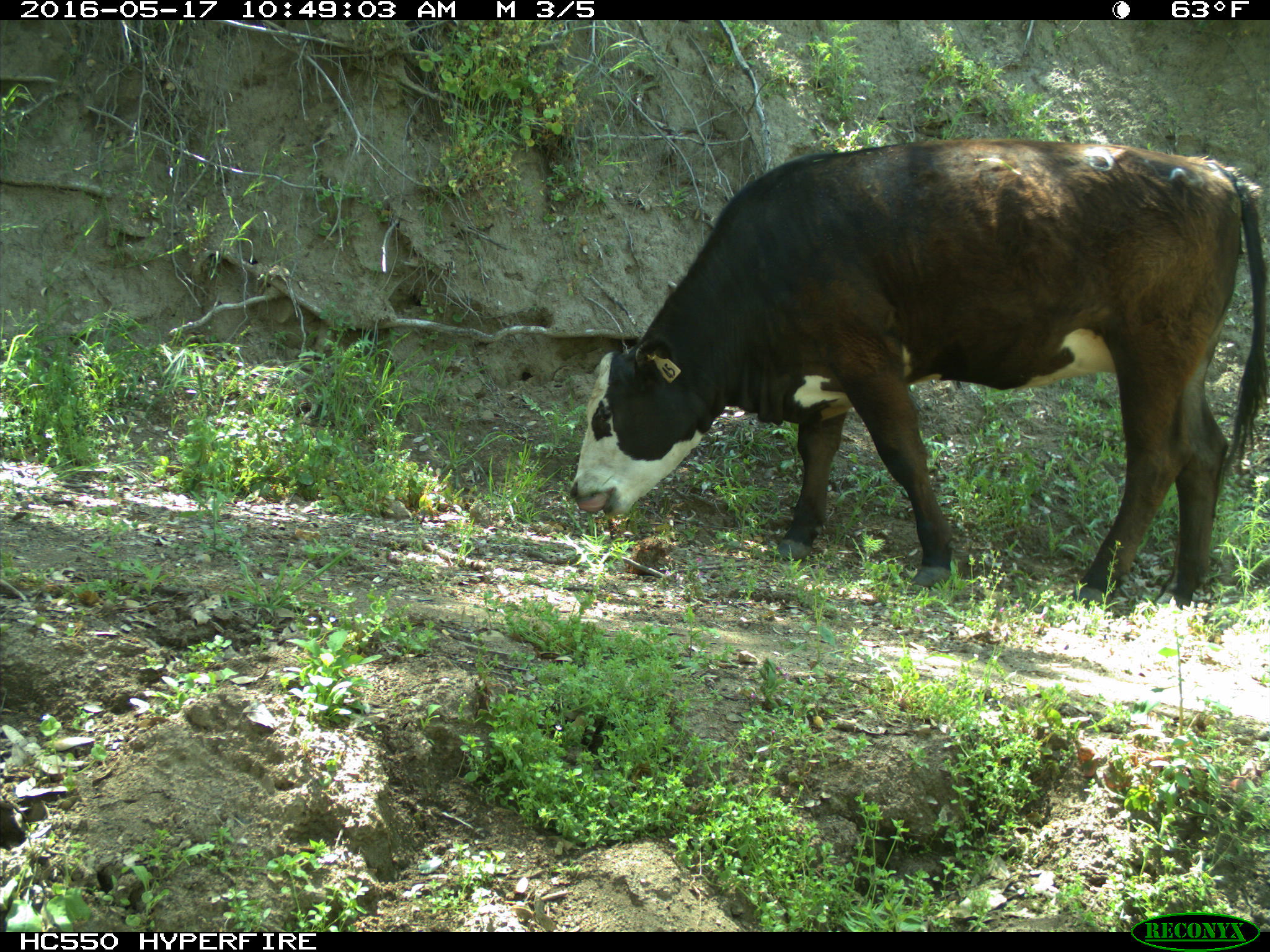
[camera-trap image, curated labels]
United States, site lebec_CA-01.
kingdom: Animalia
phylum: Chordata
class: Mammalia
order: Artiodactyla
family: Bovidae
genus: Bos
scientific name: Bos taurus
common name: domestic cow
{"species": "Bos taurus (domestic cow)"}